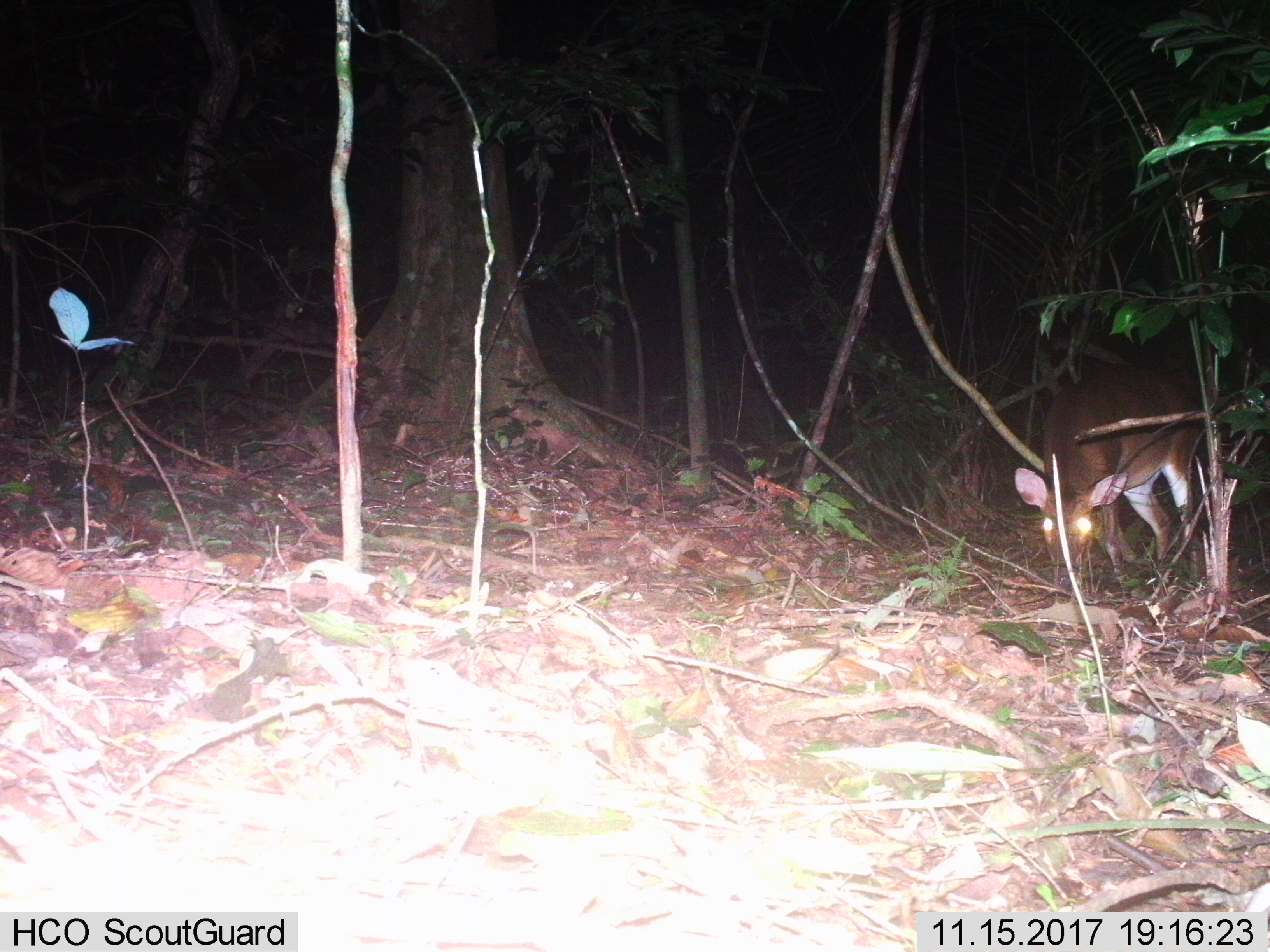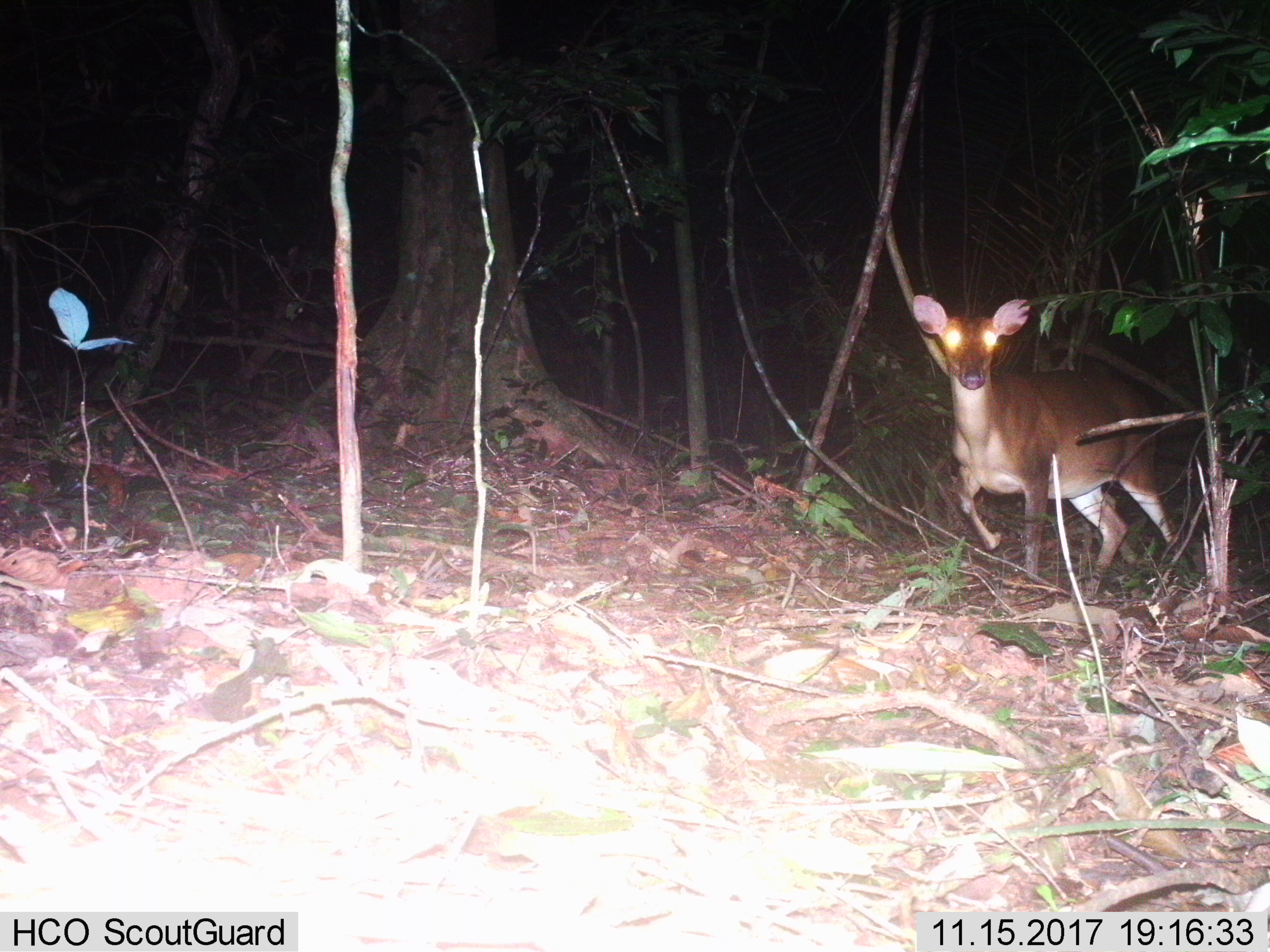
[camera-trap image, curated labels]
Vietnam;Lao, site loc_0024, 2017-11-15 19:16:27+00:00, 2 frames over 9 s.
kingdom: Animalia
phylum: Chordata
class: Mammalia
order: Artiodactyla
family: Cervidae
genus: Muntiacus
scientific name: Muntiacus vuquangensis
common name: large-antlered muntjac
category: large antlered muntjac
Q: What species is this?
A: Large antlered muntjac (large-antlered muntjac) (Muntiacus vuquangensis).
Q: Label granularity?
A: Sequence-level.